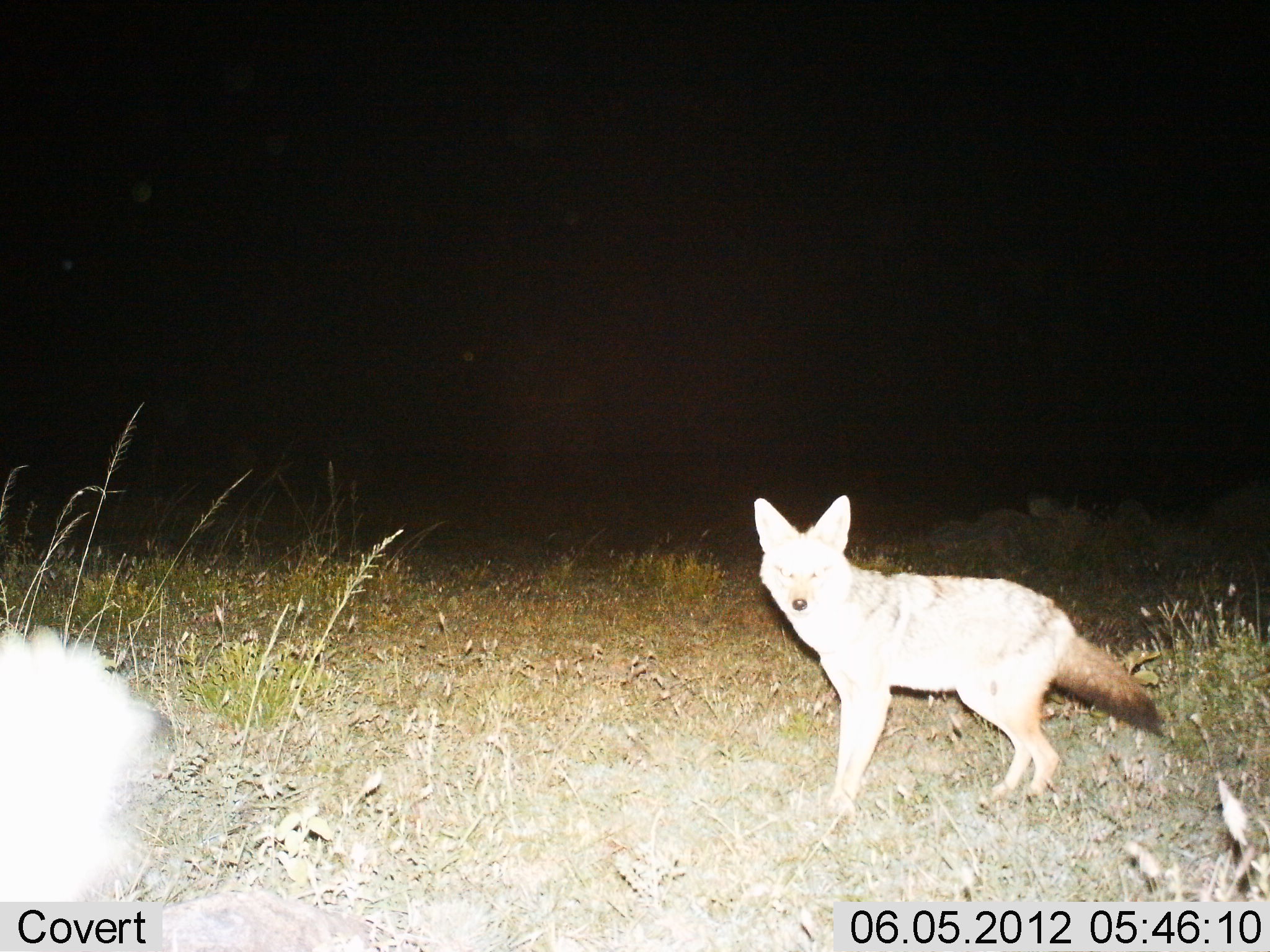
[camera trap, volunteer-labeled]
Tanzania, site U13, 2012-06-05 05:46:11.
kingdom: Animalia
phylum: Chordata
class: Mammalia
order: Carnivora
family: Canidae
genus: Lupulella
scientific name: Lupulella mesomelas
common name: black-backed jackal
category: jackal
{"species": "jackal (black-backed jackal) (Lupulella mesomelas)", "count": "1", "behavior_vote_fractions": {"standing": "90%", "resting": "0%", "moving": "10%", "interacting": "0%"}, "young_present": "0%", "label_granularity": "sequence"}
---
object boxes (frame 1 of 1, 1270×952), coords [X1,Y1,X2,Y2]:
animal: [750,493,1165,847]; [1,623,375,952]